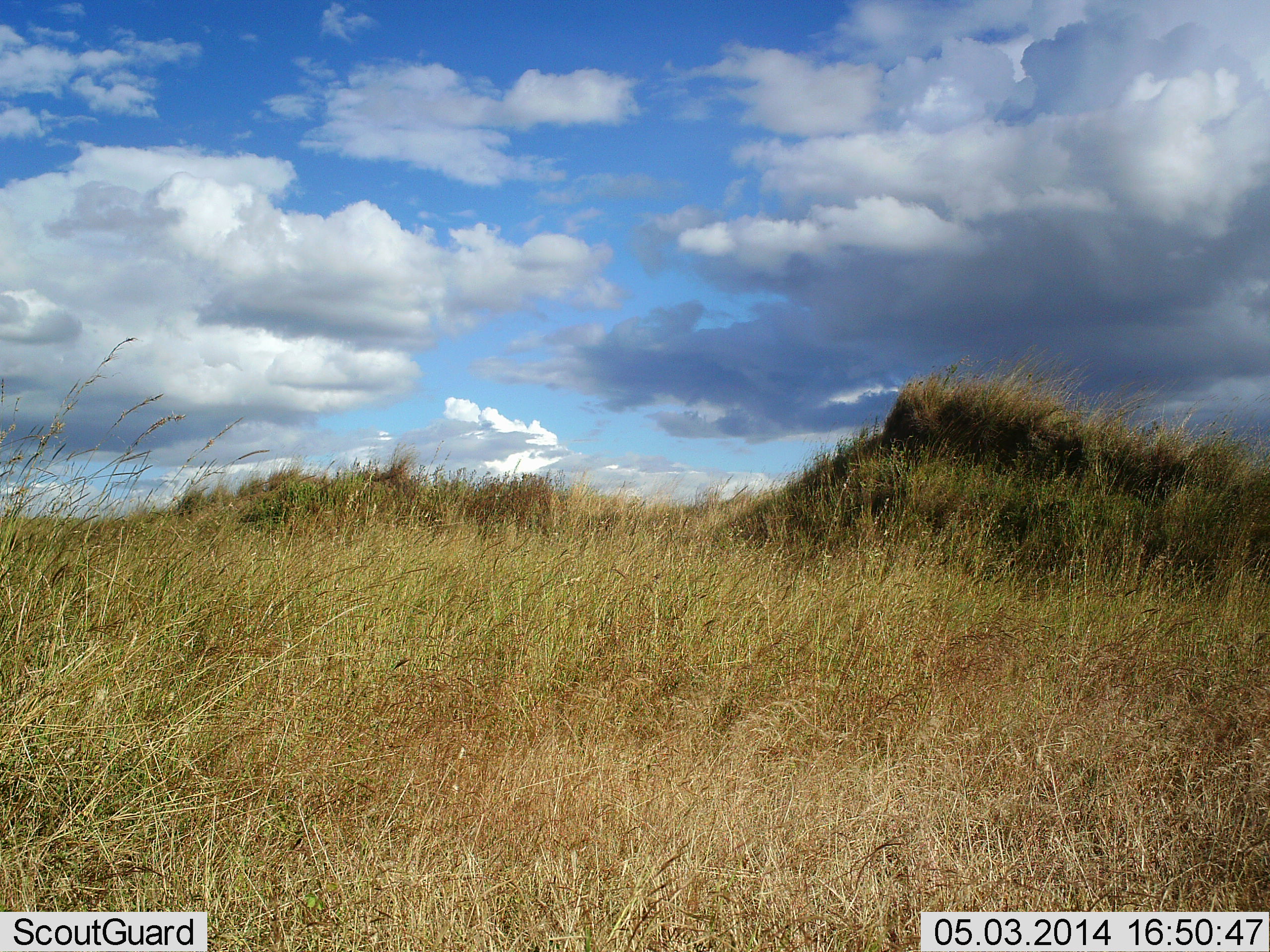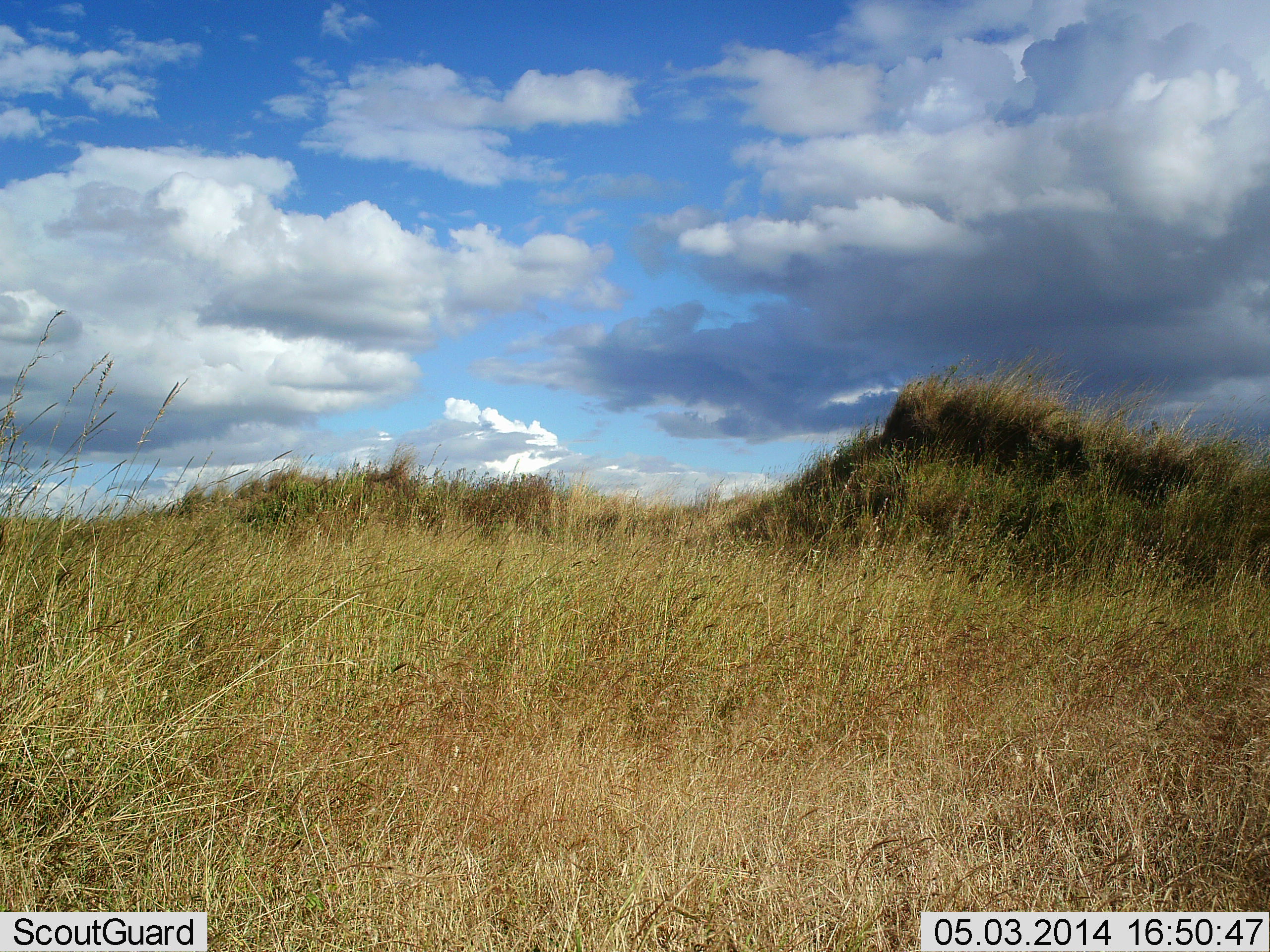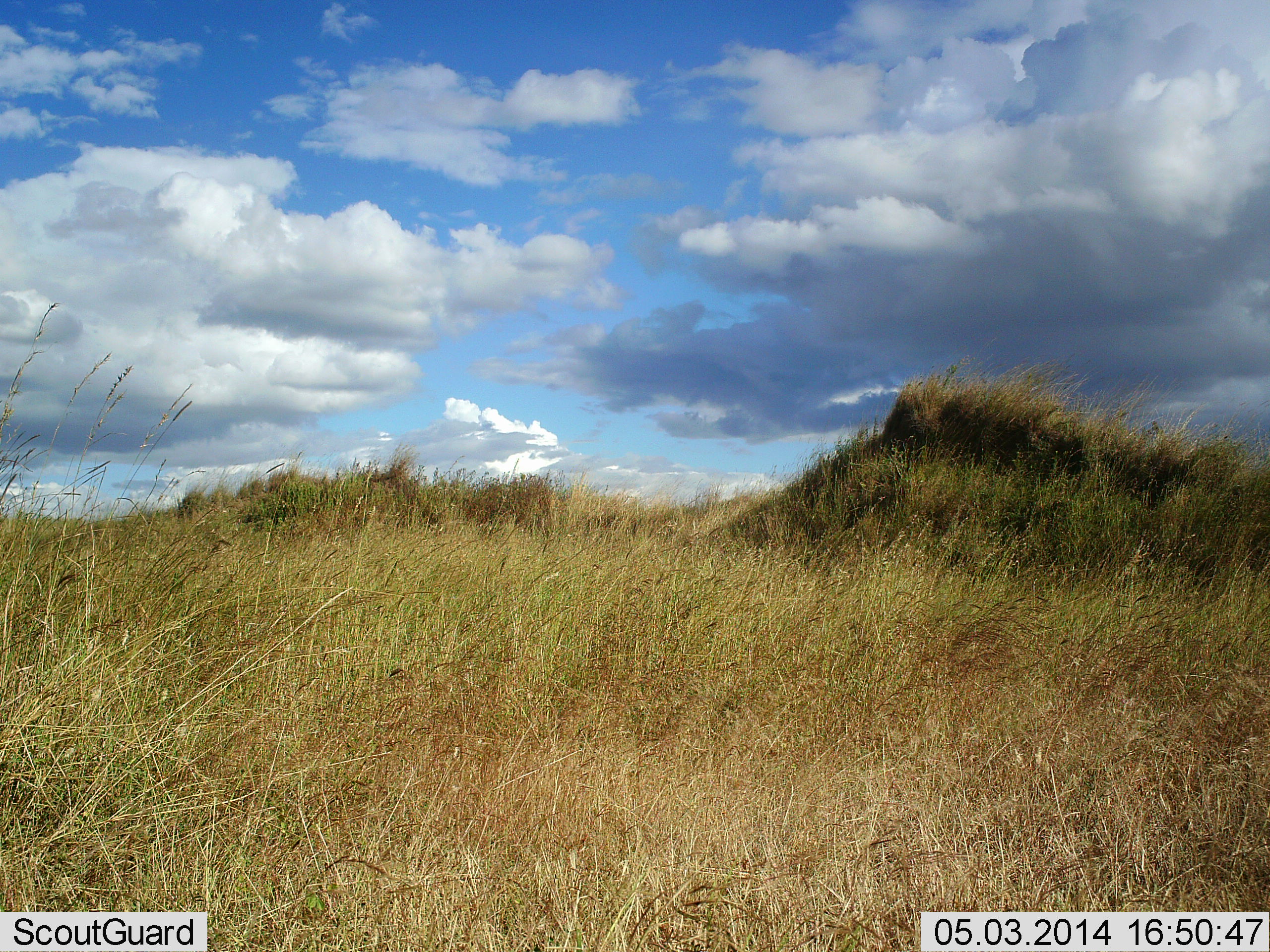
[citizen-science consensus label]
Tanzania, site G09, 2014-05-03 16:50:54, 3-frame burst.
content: no animal present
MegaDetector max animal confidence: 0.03